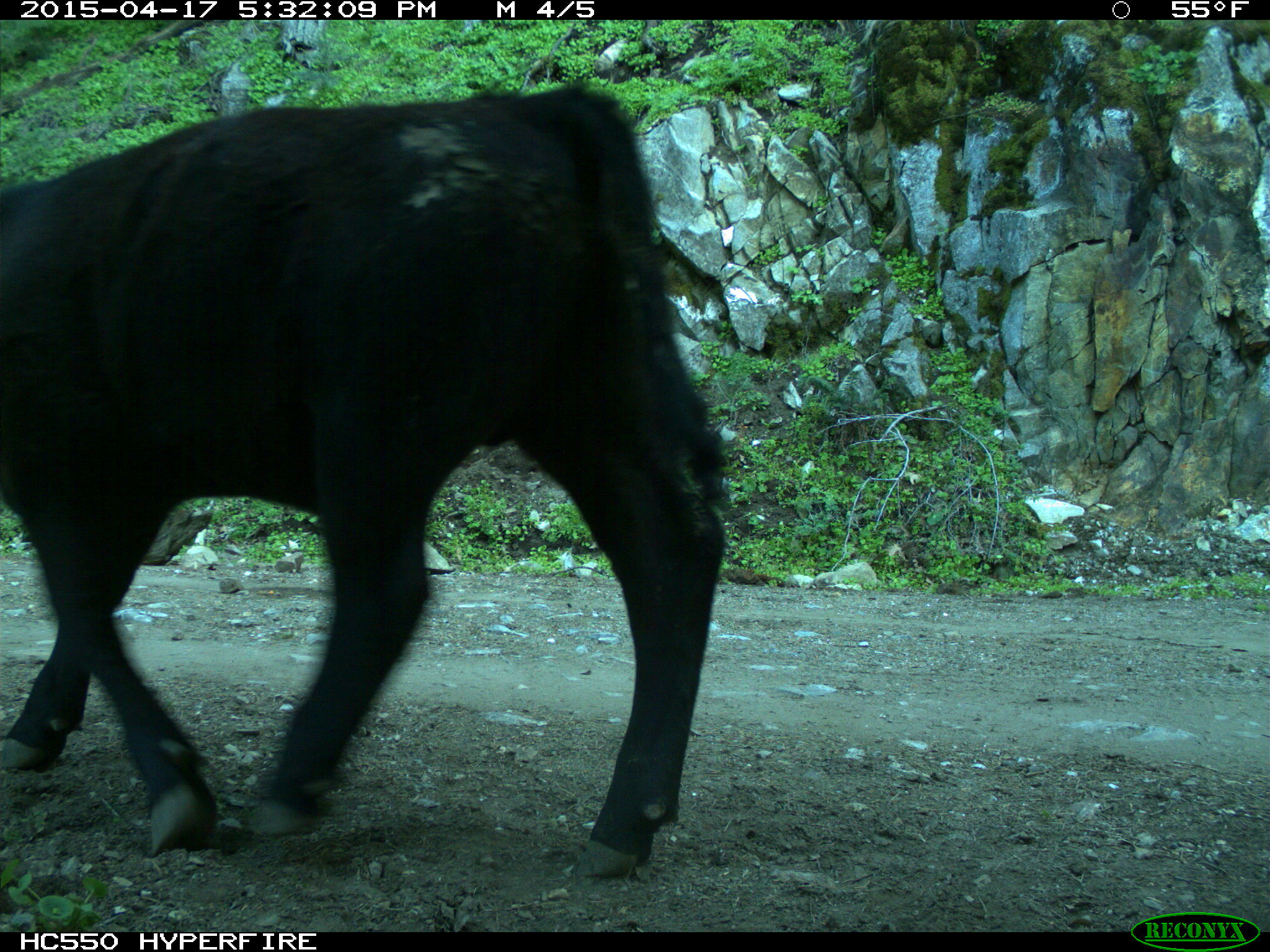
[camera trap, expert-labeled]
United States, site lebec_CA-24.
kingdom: Animalia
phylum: Chordata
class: Mammalia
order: Artiodactyla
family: Bovidae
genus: Bos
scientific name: Bos taurus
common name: domestic cow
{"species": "Bos taurus (domestic cow)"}